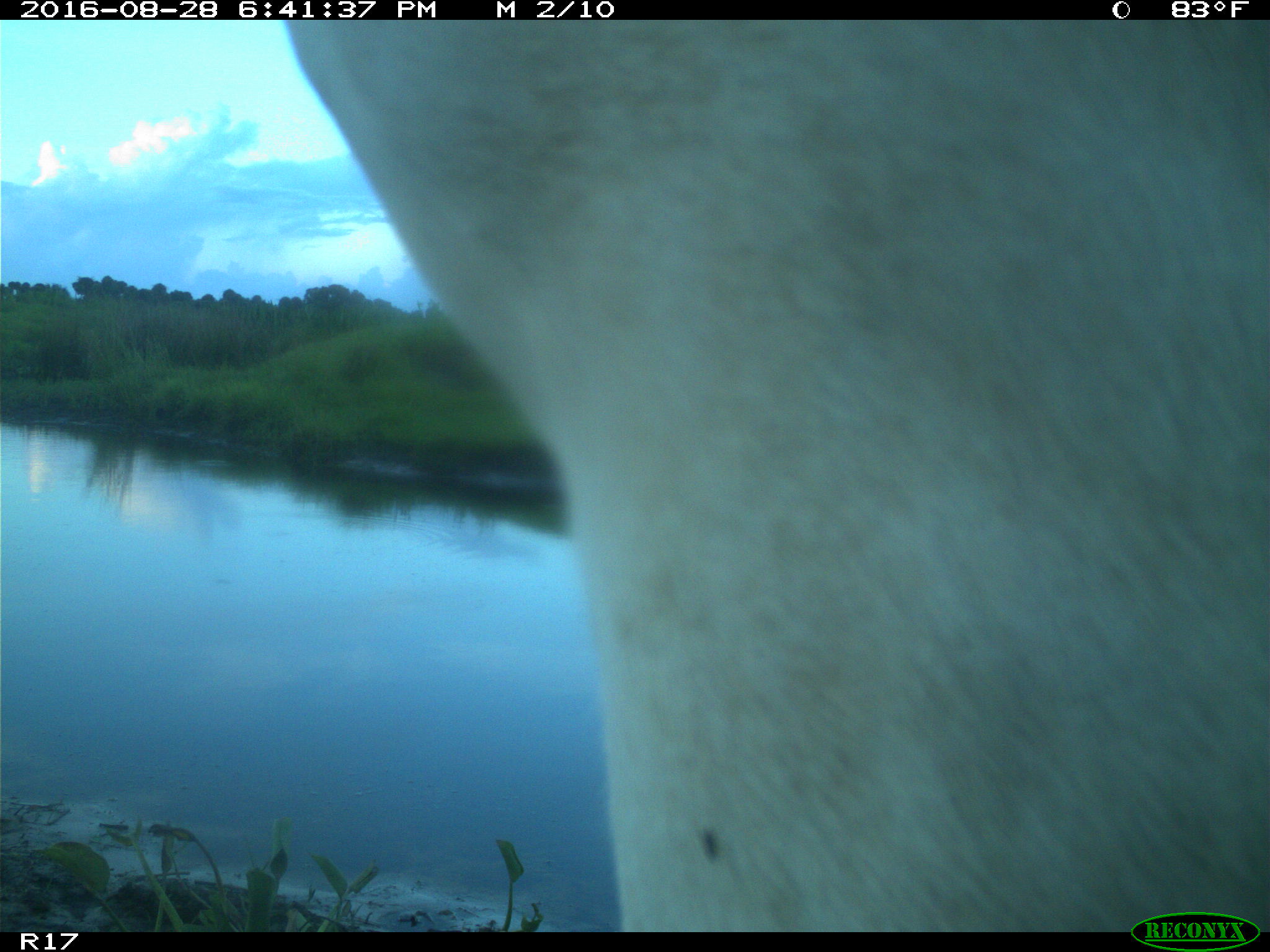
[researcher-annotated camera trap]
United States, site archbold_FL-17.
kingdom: Animalia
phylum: Chordata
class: Mammalia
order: Artiodactyla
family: Bovidae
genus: Bos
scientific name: Bos taurus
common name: domestic cow